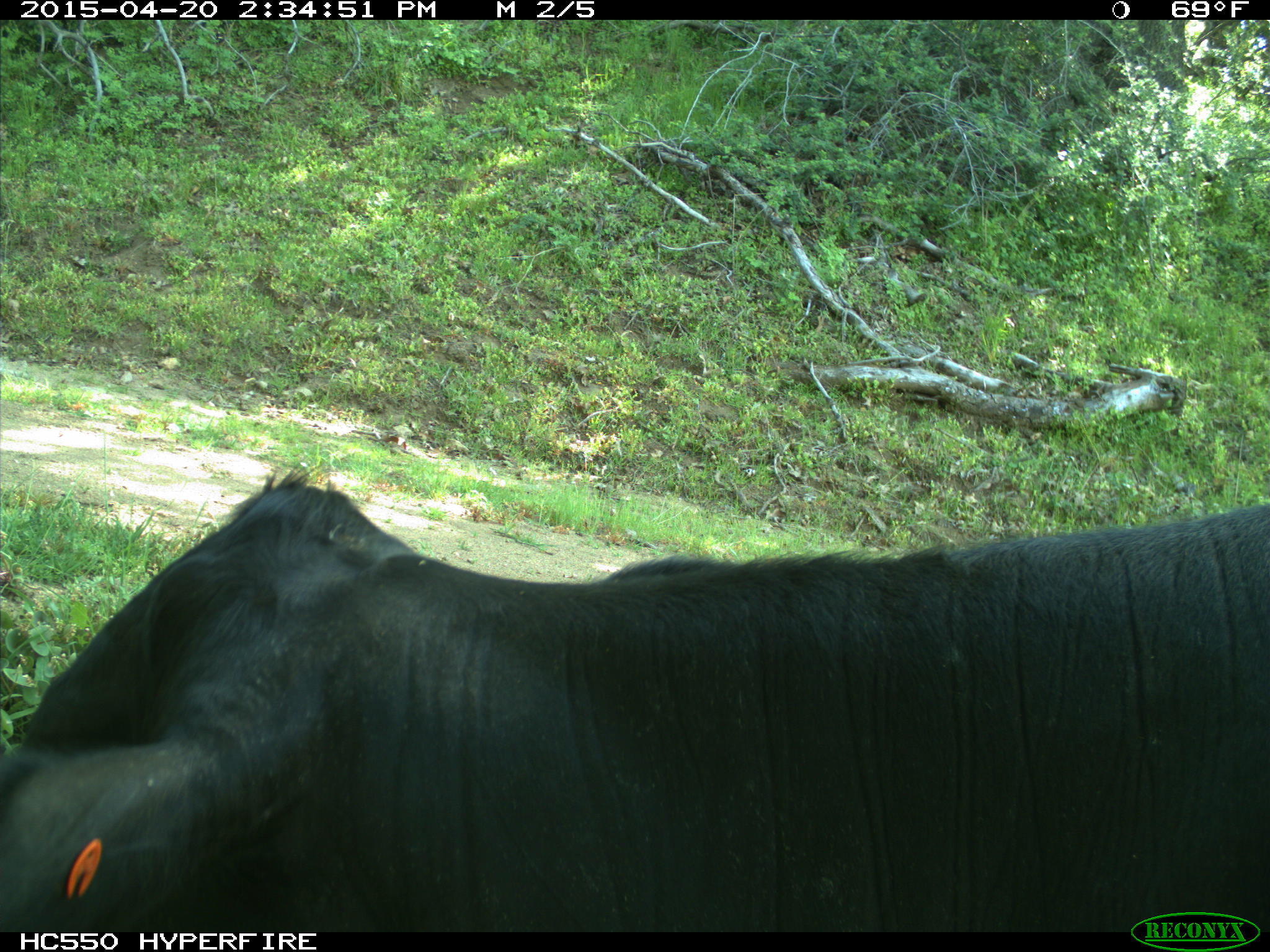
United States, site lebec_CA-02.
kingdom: Animalia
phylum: Chordata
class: Mammalia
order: Artiodactyla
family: Bovidae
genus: Bos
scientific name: Bos taurus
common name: domestic cow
Bos taurus (domestic cow).